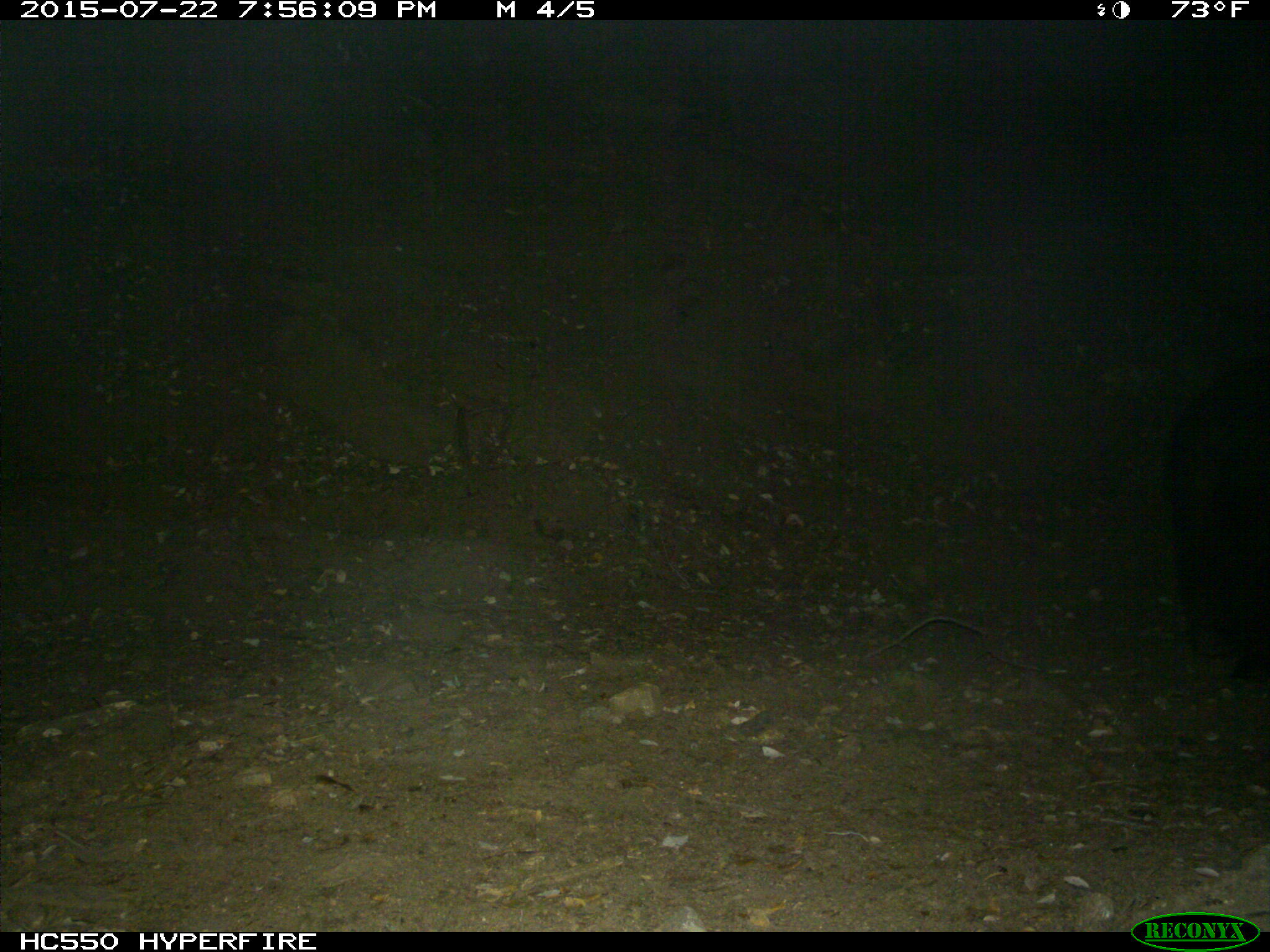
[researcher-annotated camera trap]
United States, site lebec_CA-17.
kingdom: Animalia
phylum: Chordata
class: Mammalia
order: Carnivora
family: Ursidae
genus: Ursus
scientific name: Ursus americanus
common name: american black bear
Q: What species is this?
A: Ursus americanus (american black bear).